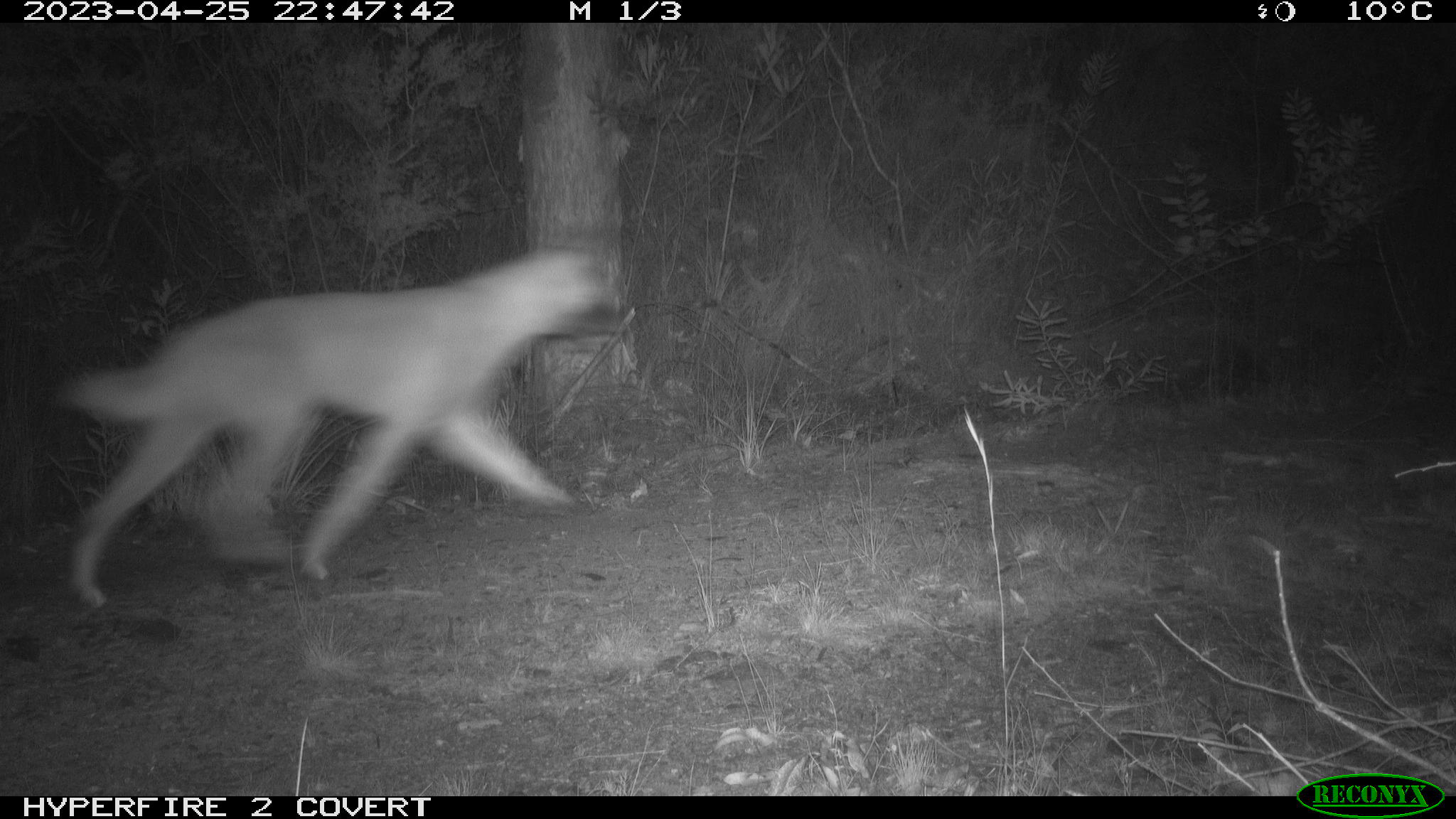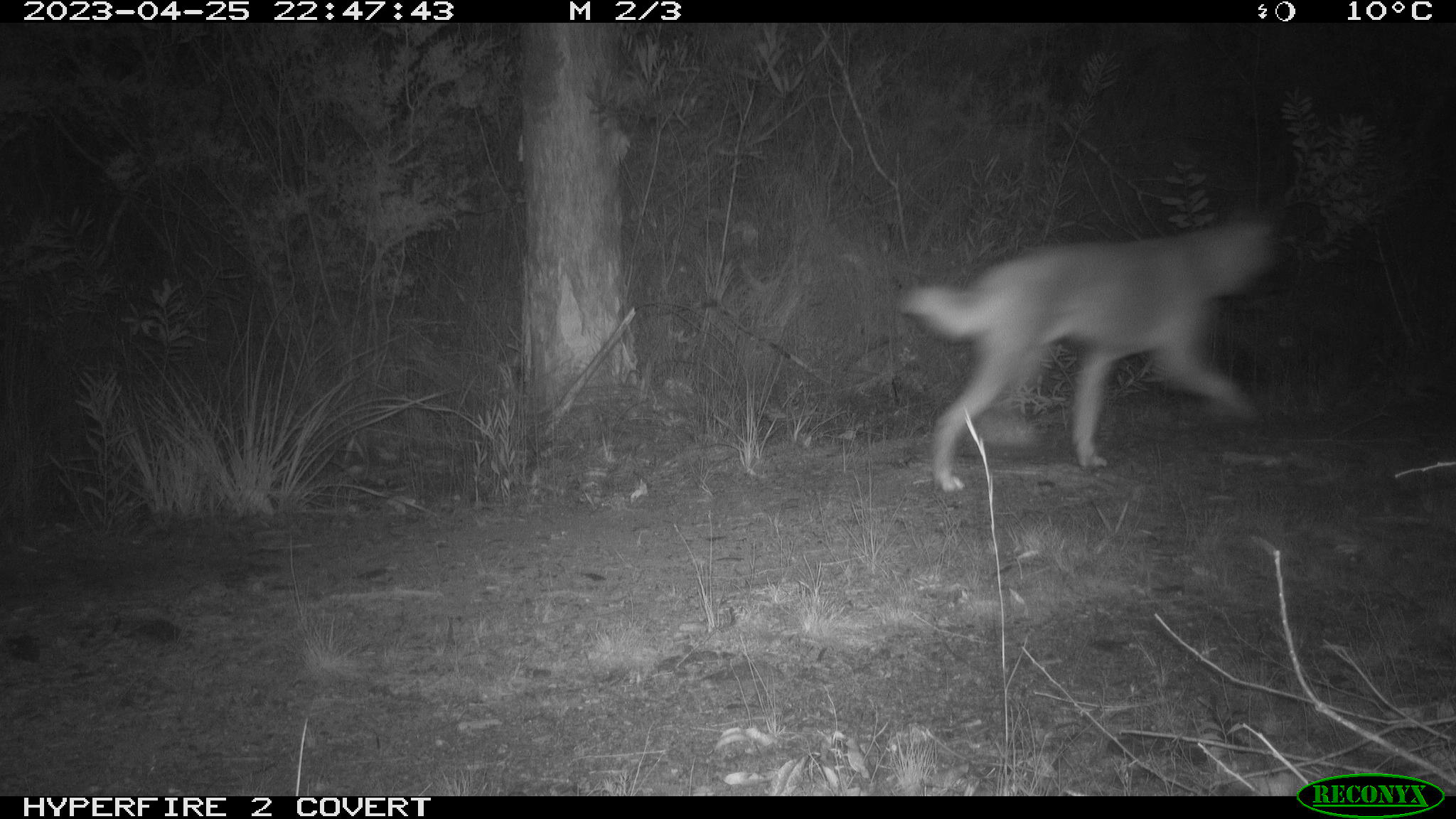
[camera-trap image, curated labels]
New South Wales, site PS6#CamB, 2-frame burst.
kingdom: Animalia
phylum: Chordata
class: Mammalia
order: Carnivora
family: Canidae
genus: Canis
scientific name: Canis familiaris dingo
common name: dingo